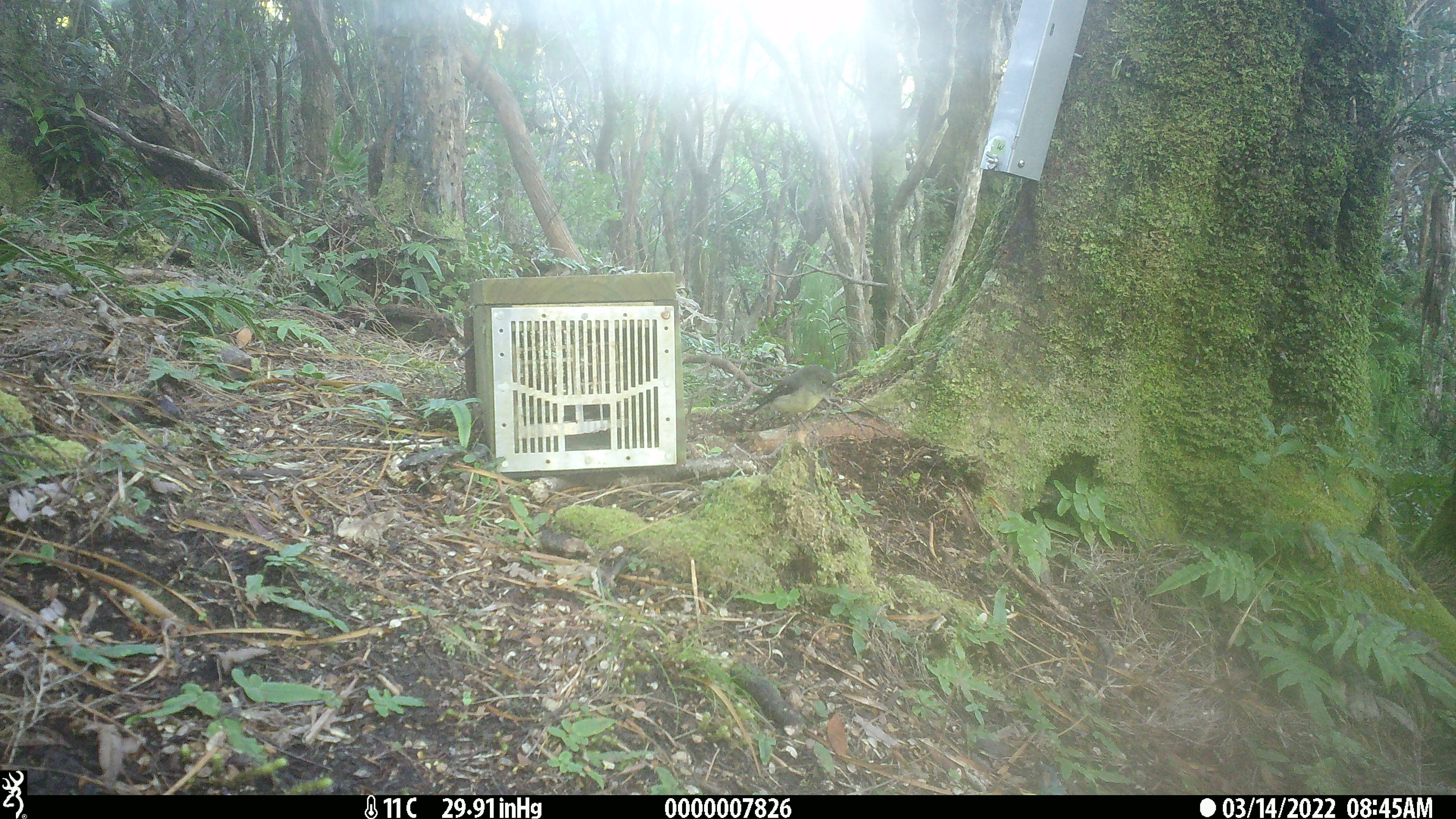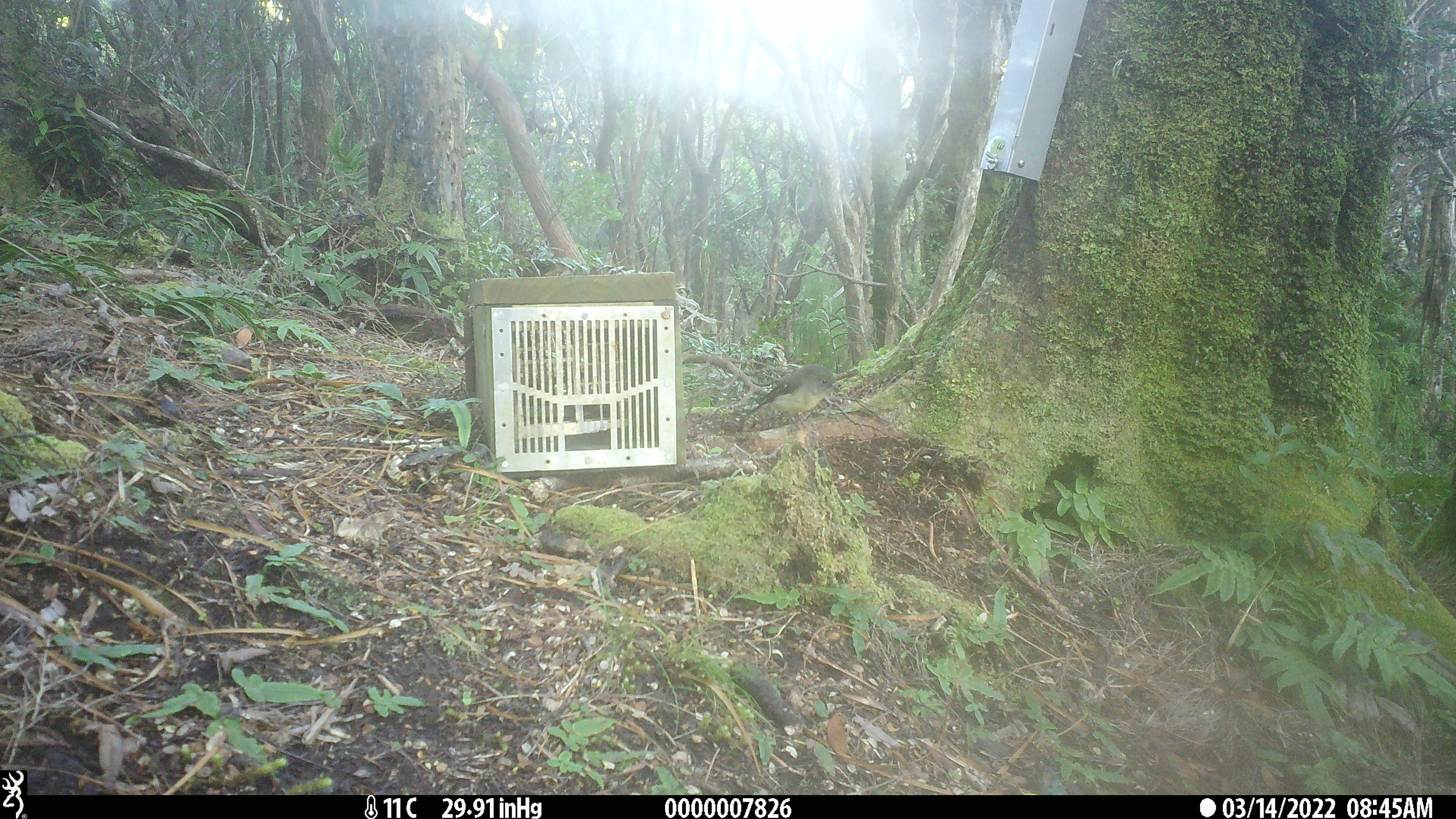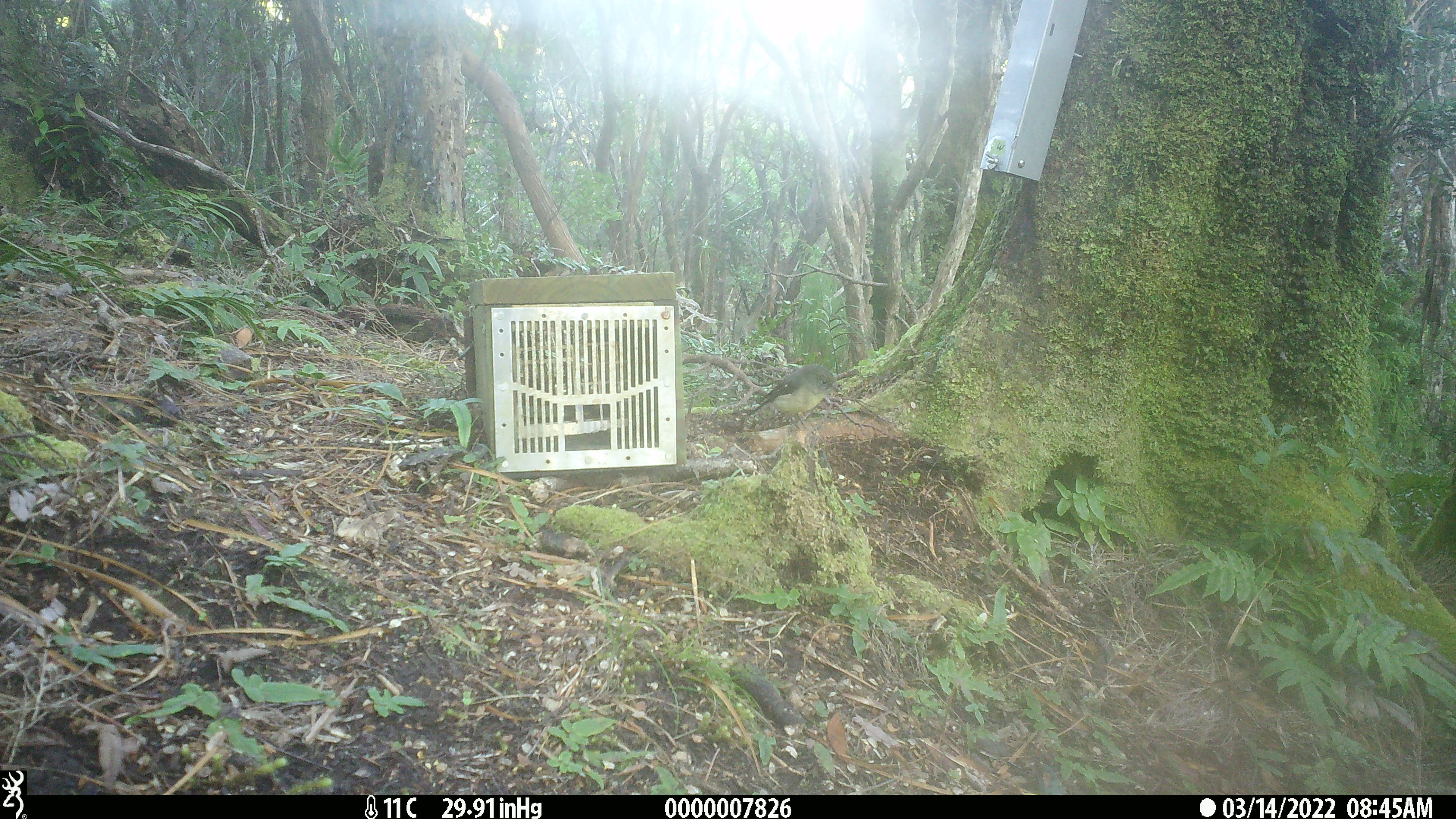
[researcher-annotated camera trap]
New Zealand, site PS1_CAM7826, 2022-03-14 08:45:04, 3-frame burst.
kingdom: Animalia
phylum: Chordata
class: Aves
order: Passeriformes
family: Petroicidae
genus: Petroica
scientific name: Petroica macrocephala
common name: tomtit